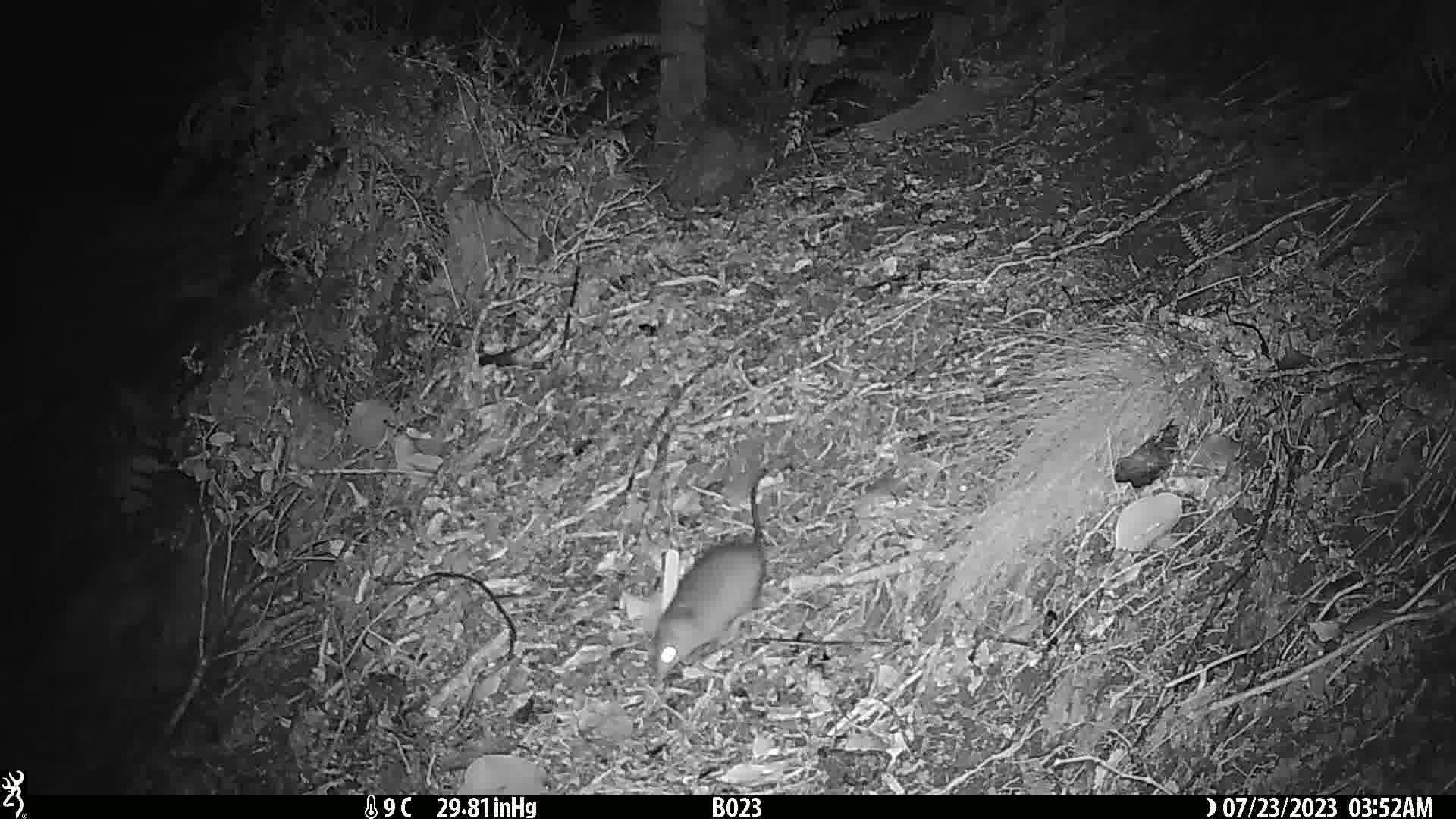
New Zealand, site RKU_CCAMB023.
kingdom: Animalia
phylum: Chordata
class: Mammalia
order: Rodentia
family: Muridae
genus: Rattus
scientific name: Rattus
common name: rat